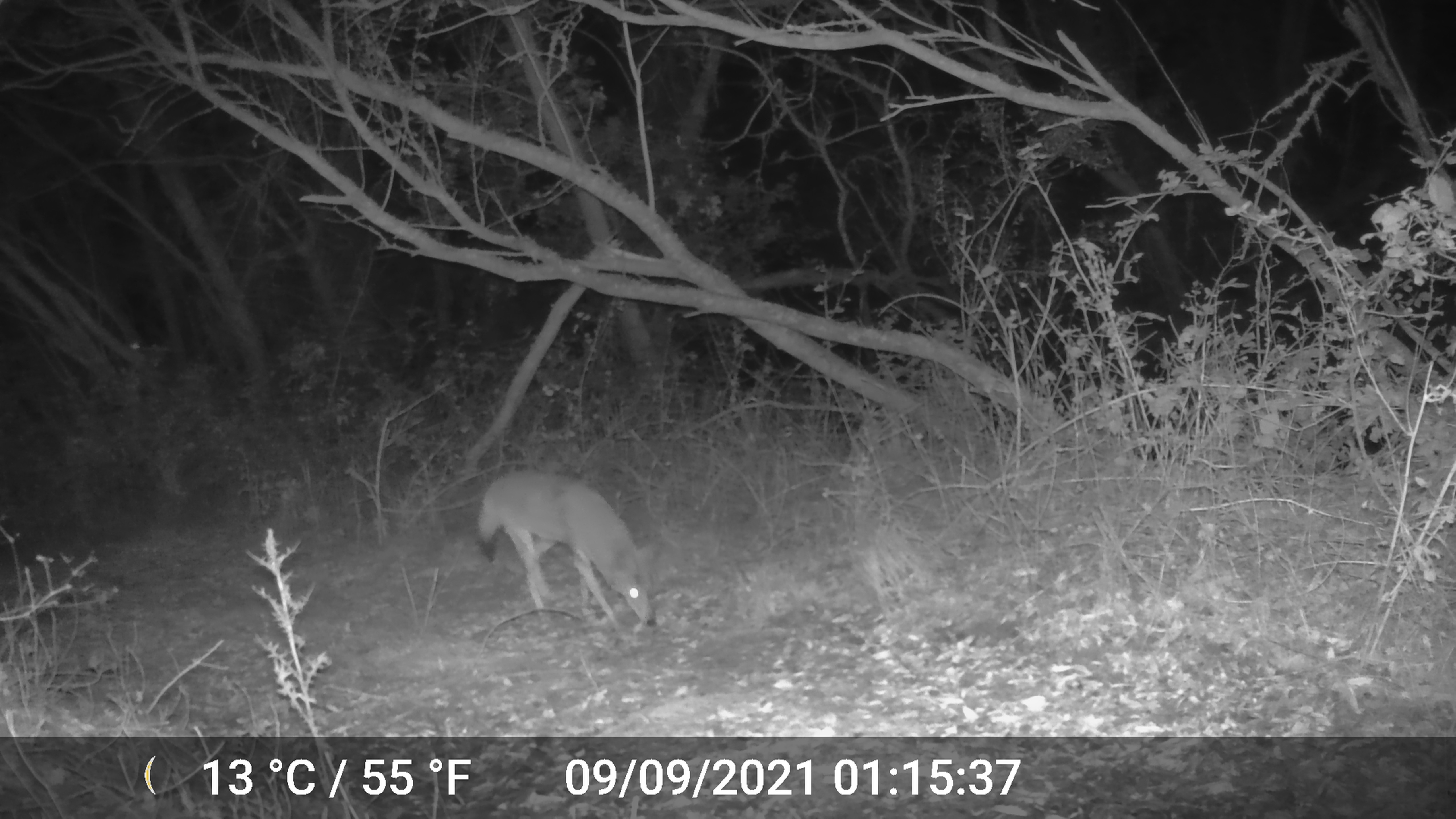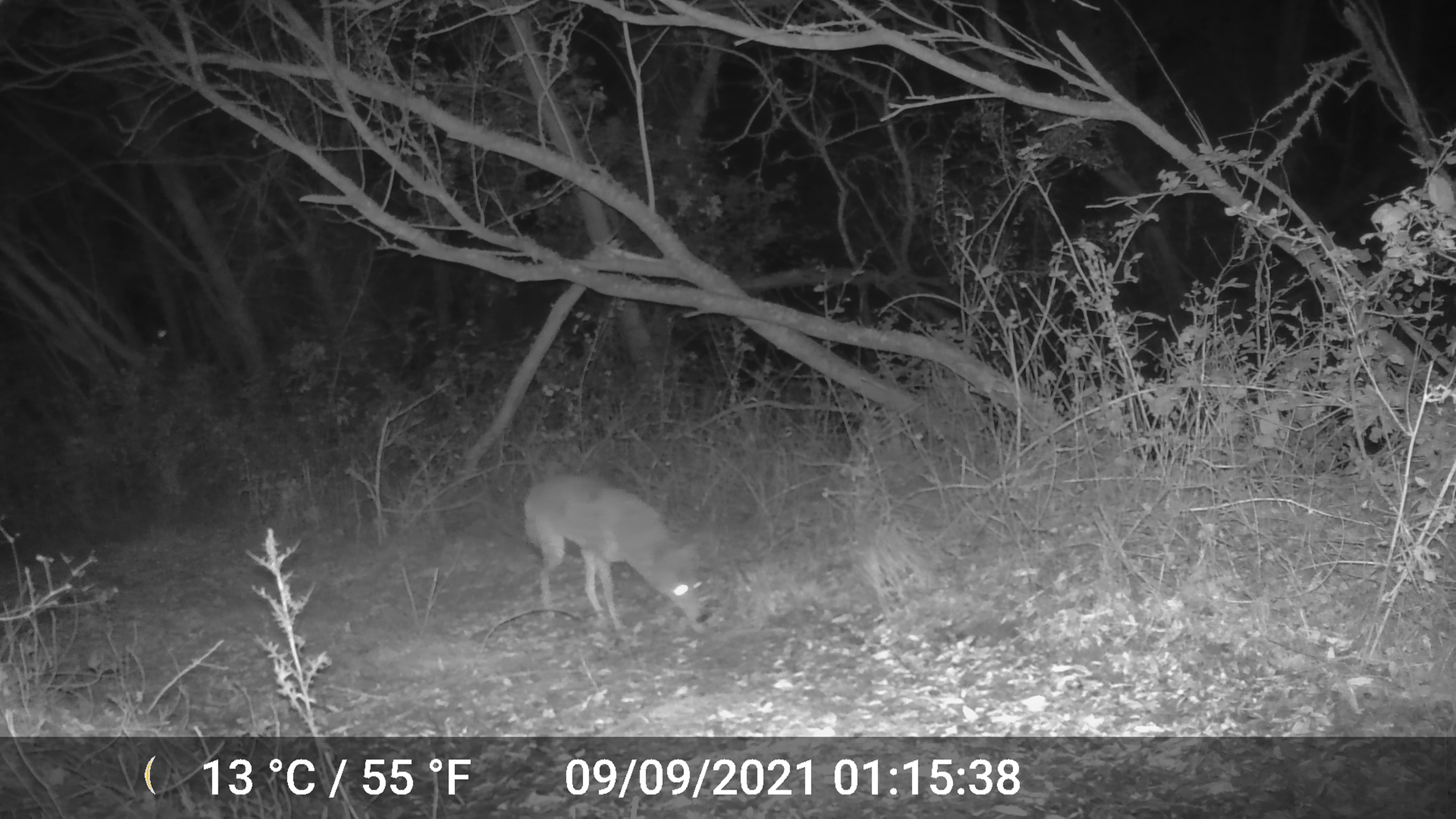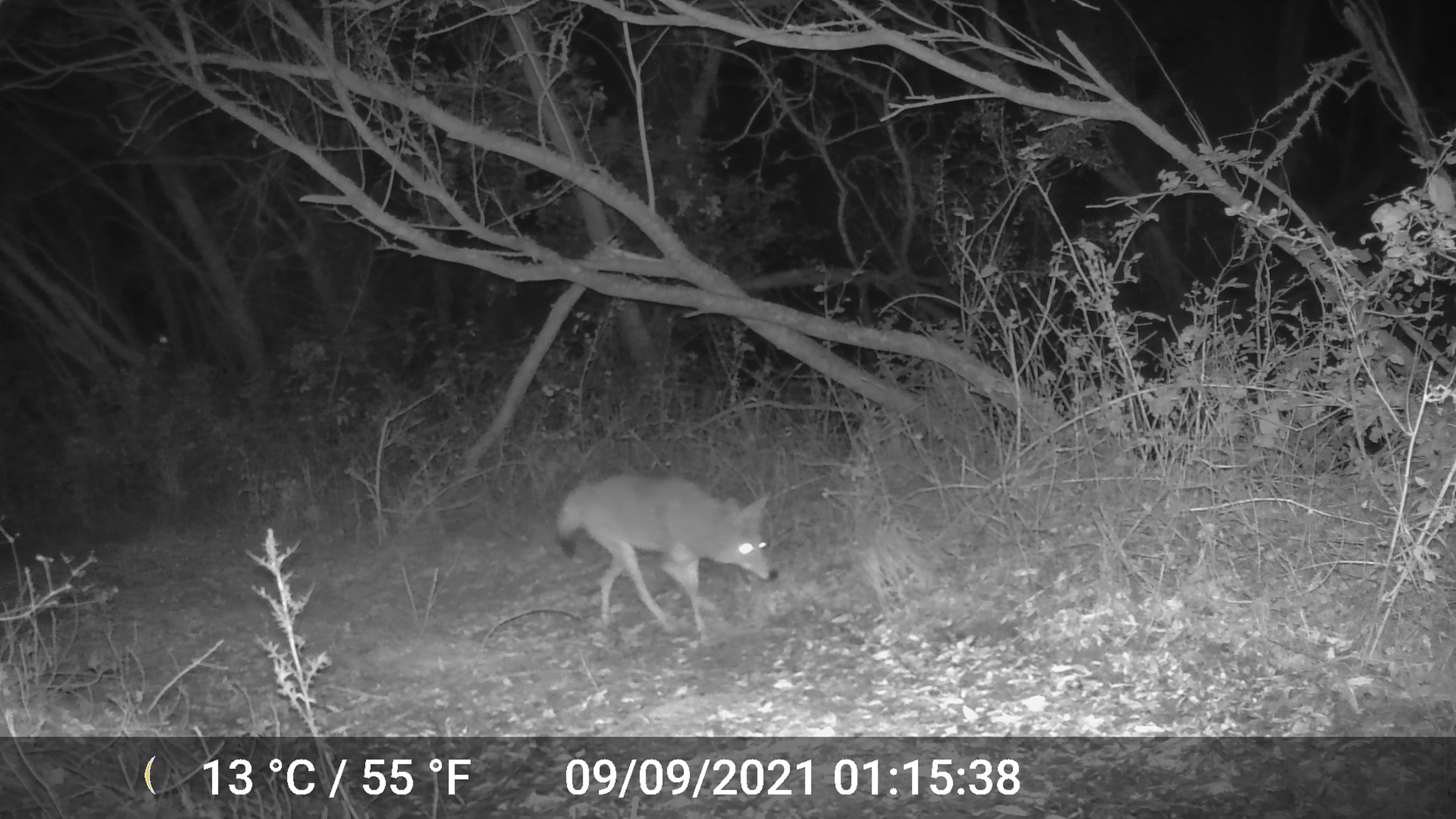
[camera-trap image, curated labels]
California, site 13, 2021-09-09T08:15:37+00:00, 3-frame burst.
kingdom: Animalia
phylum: Chordata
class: Mammalia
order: Carnivora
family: Canidae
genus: Canis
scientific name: Canis latrans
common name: coyote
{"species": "coyote (Canis latrans)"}